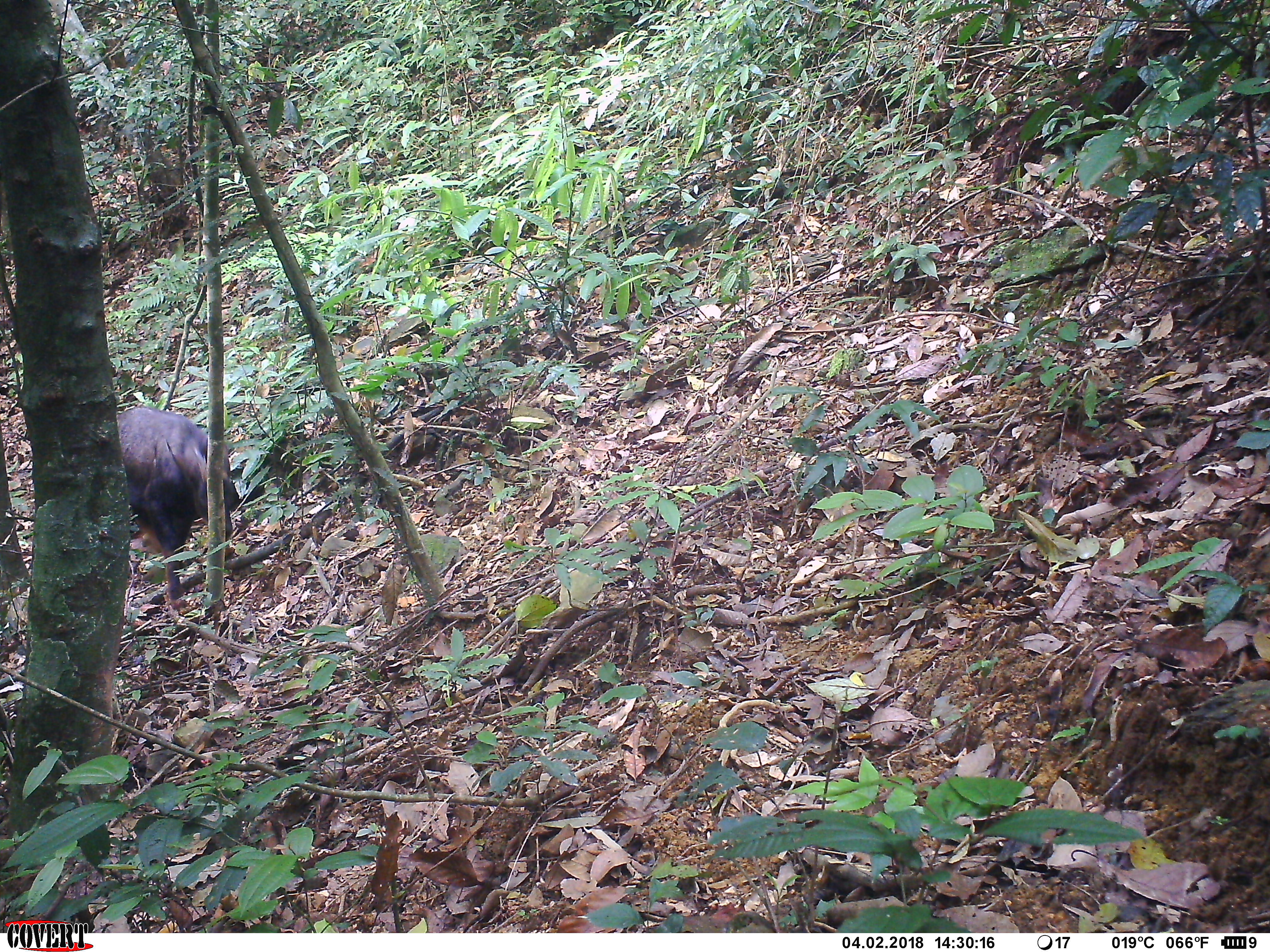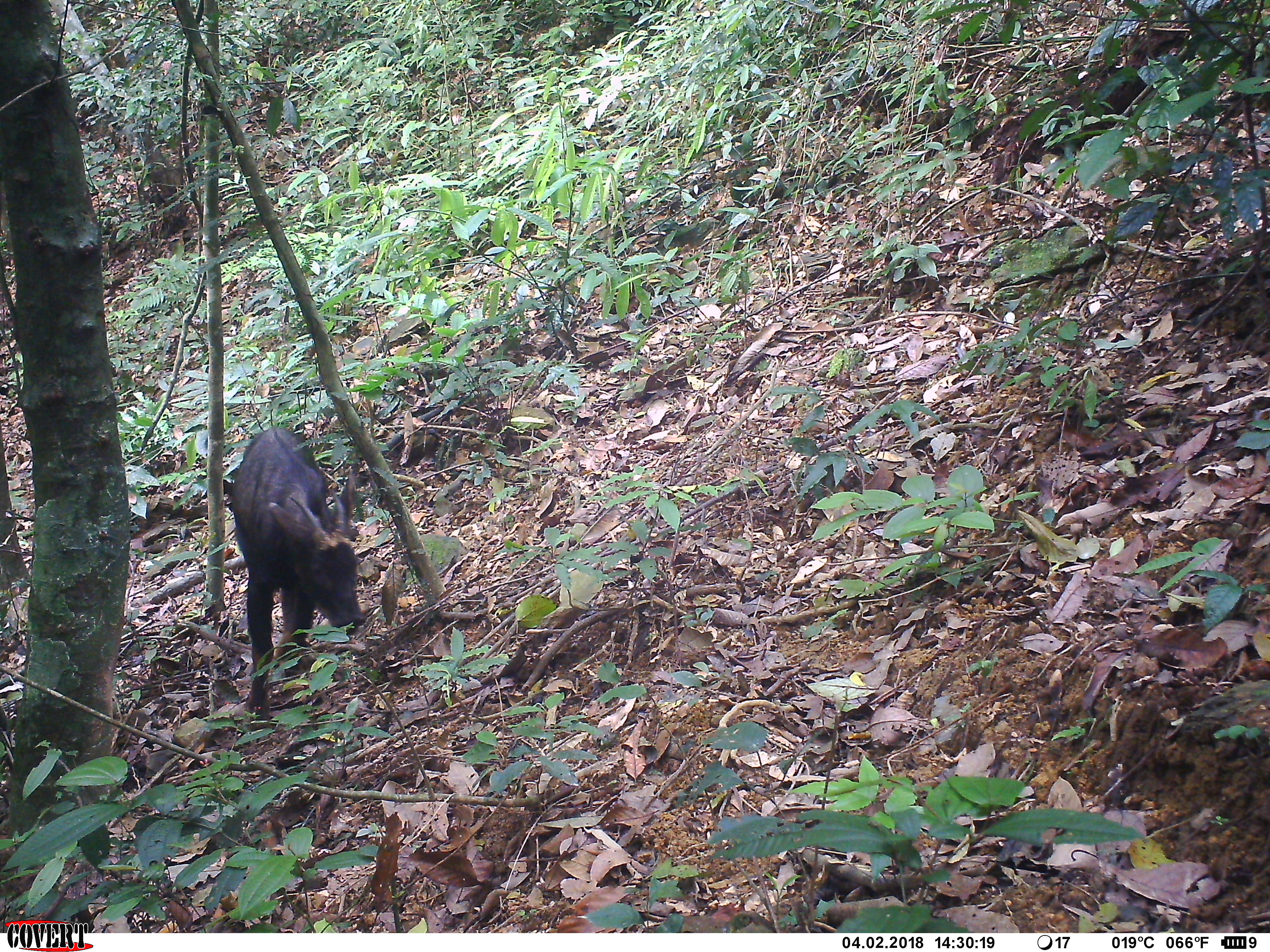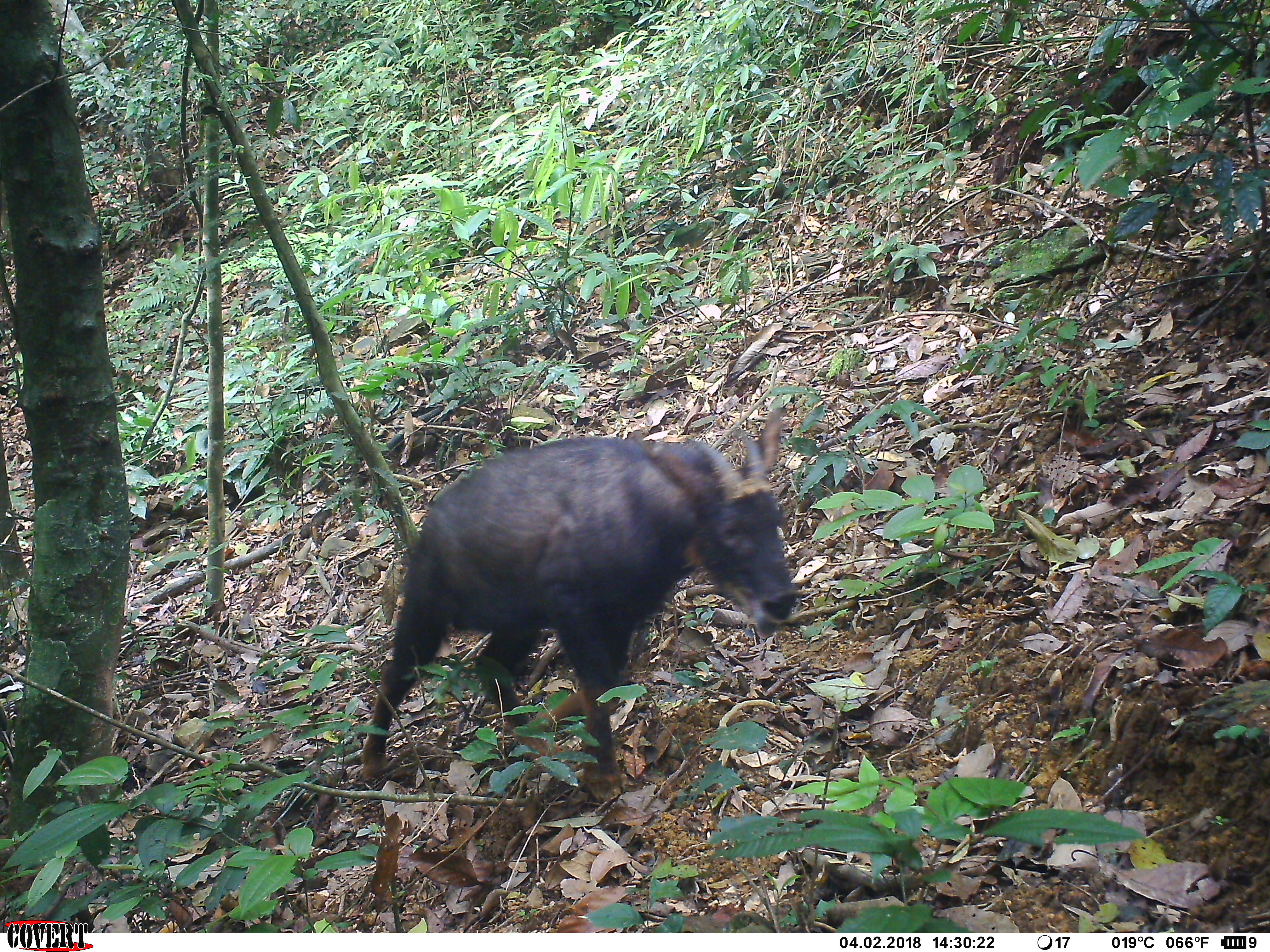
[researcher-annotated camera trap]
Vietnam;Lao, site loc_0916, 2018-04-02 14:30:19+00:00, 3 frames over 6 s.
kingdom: Animalia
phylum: Chordata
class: Mammalia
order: Artiodactyla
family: Bovidae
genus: Capricornis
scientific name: Capricornis sumatraensis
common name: chinese serow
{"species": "chinese serow (Capricornis sumatraensis)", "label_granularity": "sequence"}